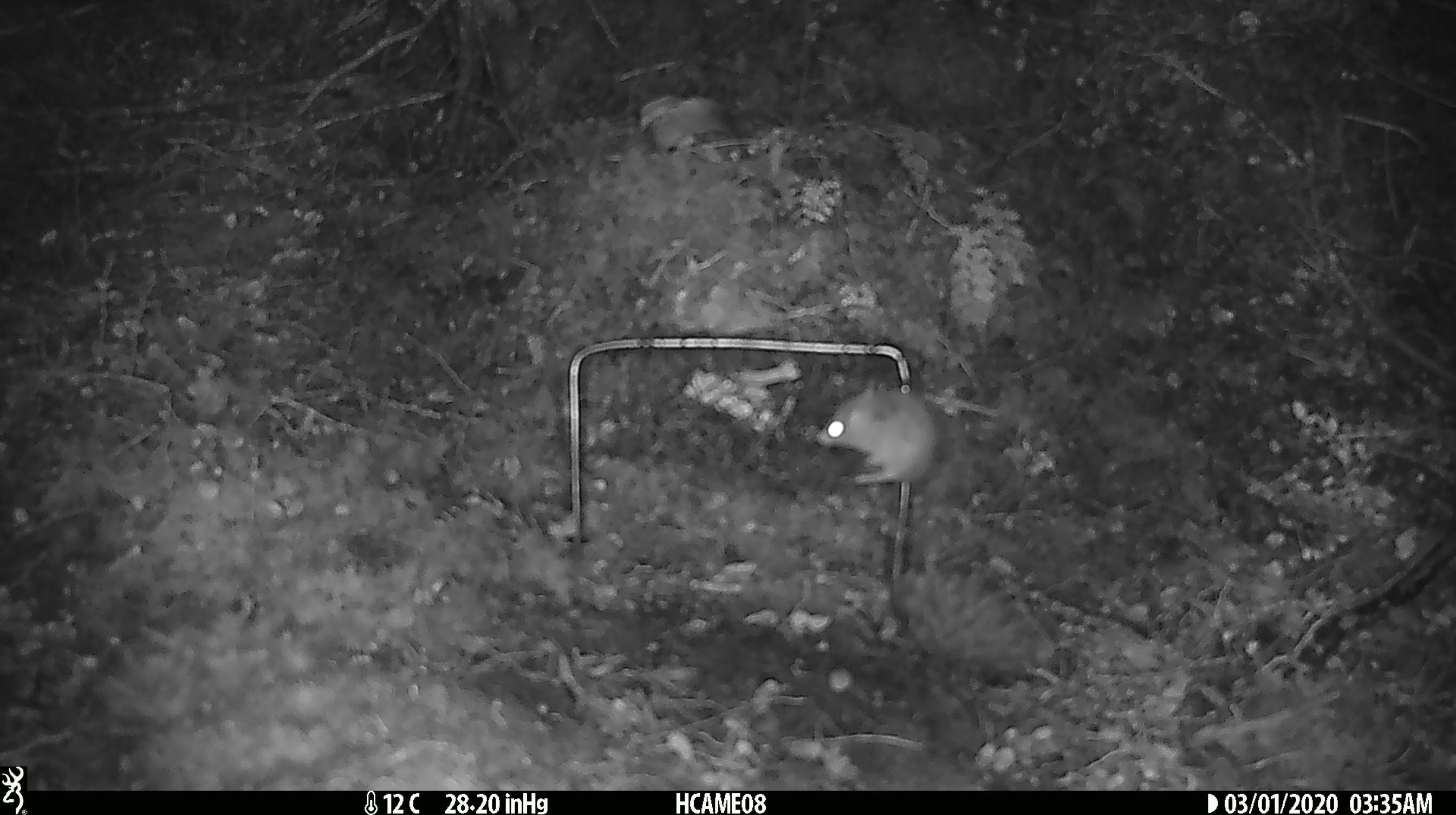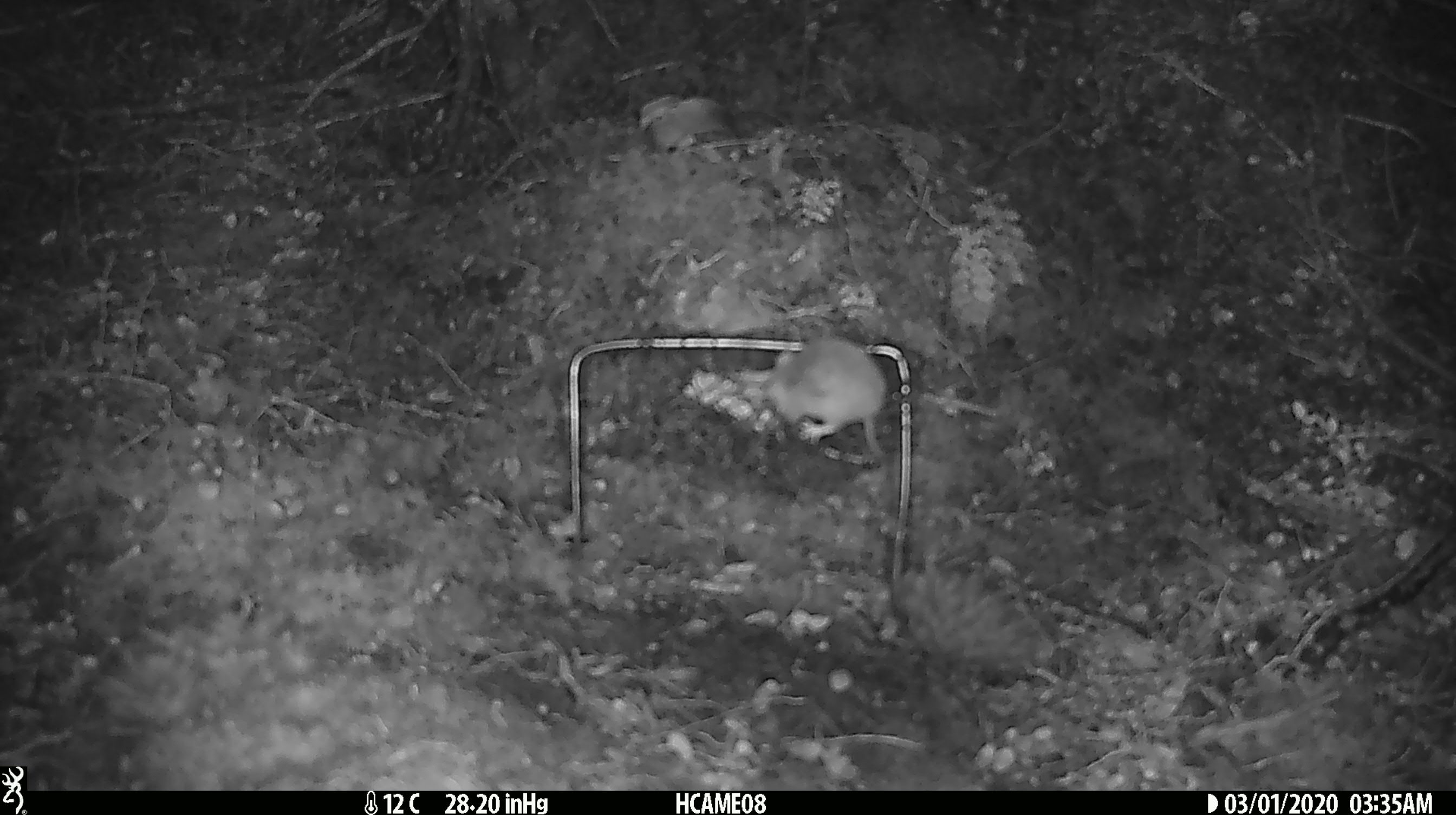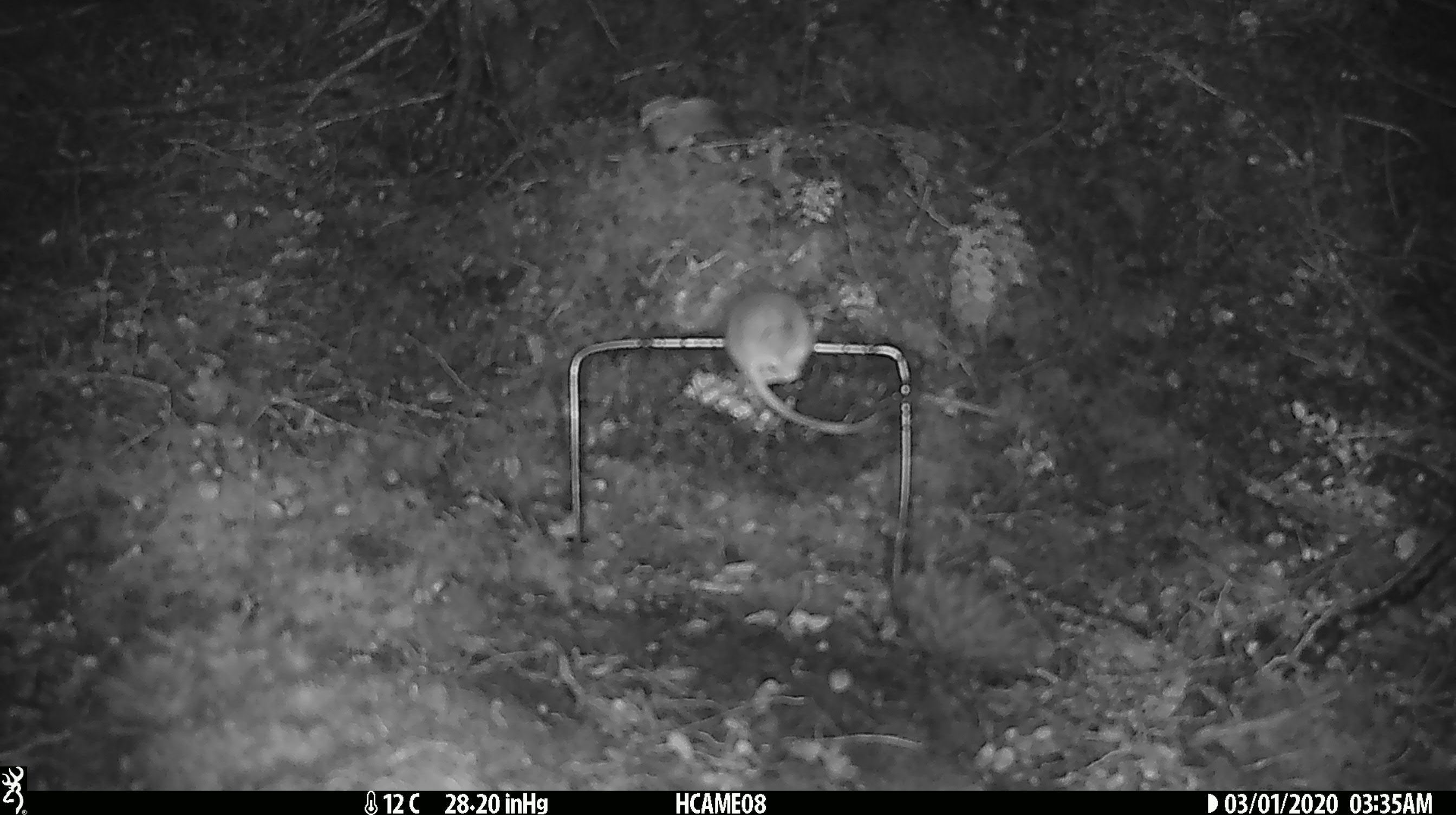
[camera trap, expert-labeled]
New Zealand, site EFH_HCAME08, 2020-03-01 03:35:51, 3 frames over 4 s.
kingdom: Animalia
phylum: Chordata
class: Mammalia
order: Rodentia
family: Muridae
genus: Mus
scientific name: Mus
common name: mouse